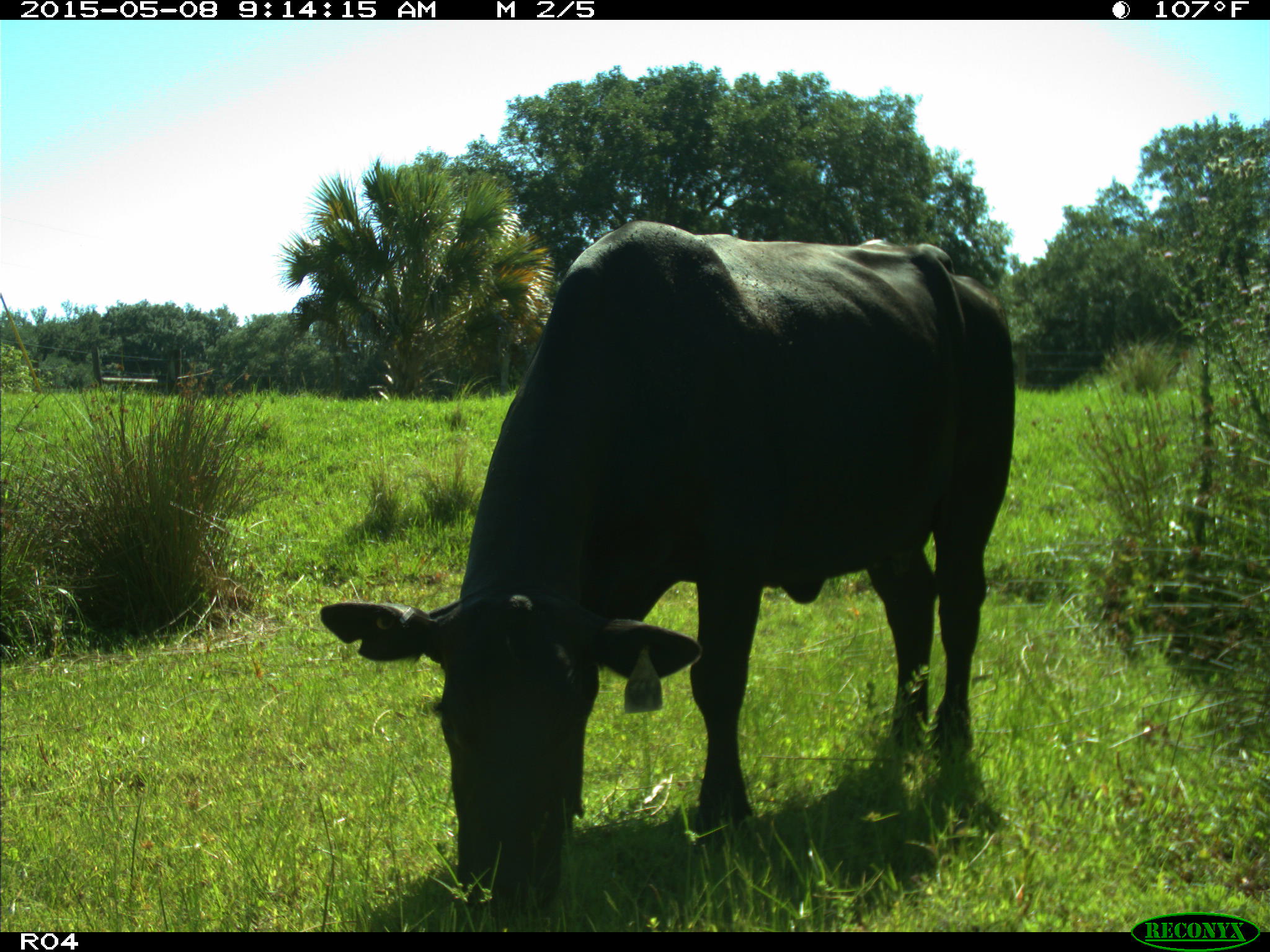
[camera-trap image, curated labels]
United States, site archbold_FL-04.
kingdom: Animalia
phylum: Chordata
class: Mammalia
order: Artiodactyla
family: Bovidae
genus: Bos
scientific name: Bos taurus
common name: domestic cow